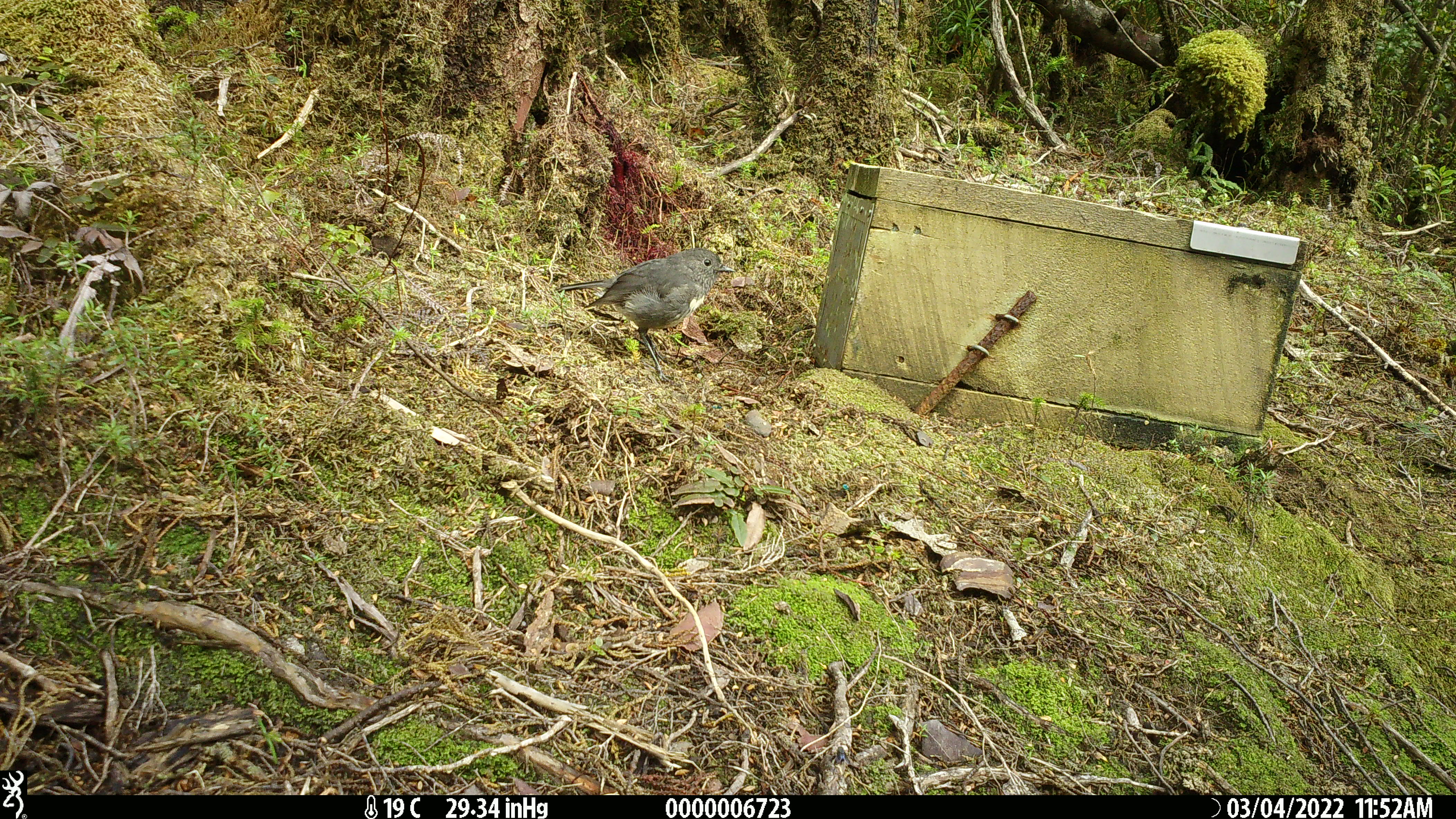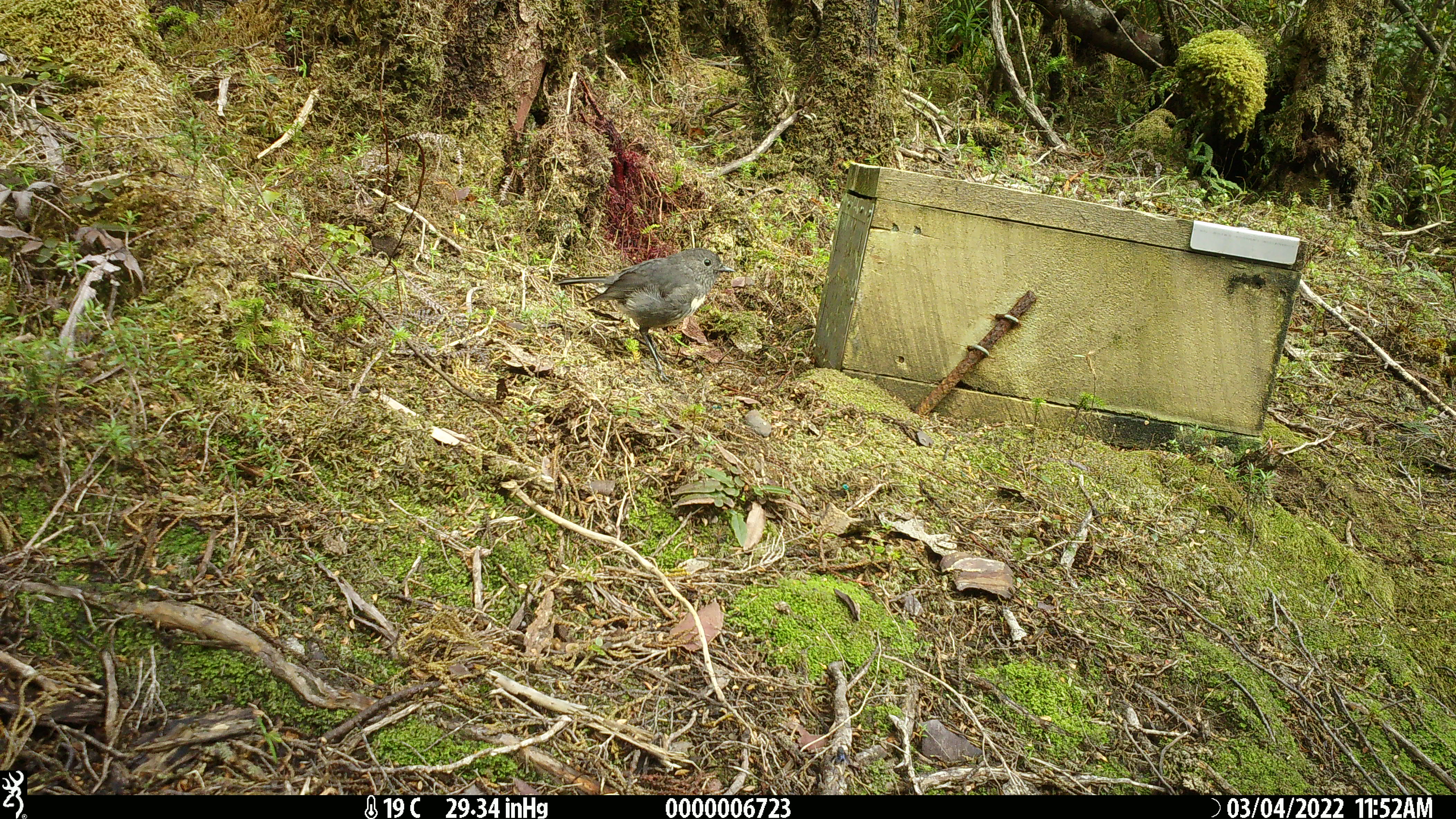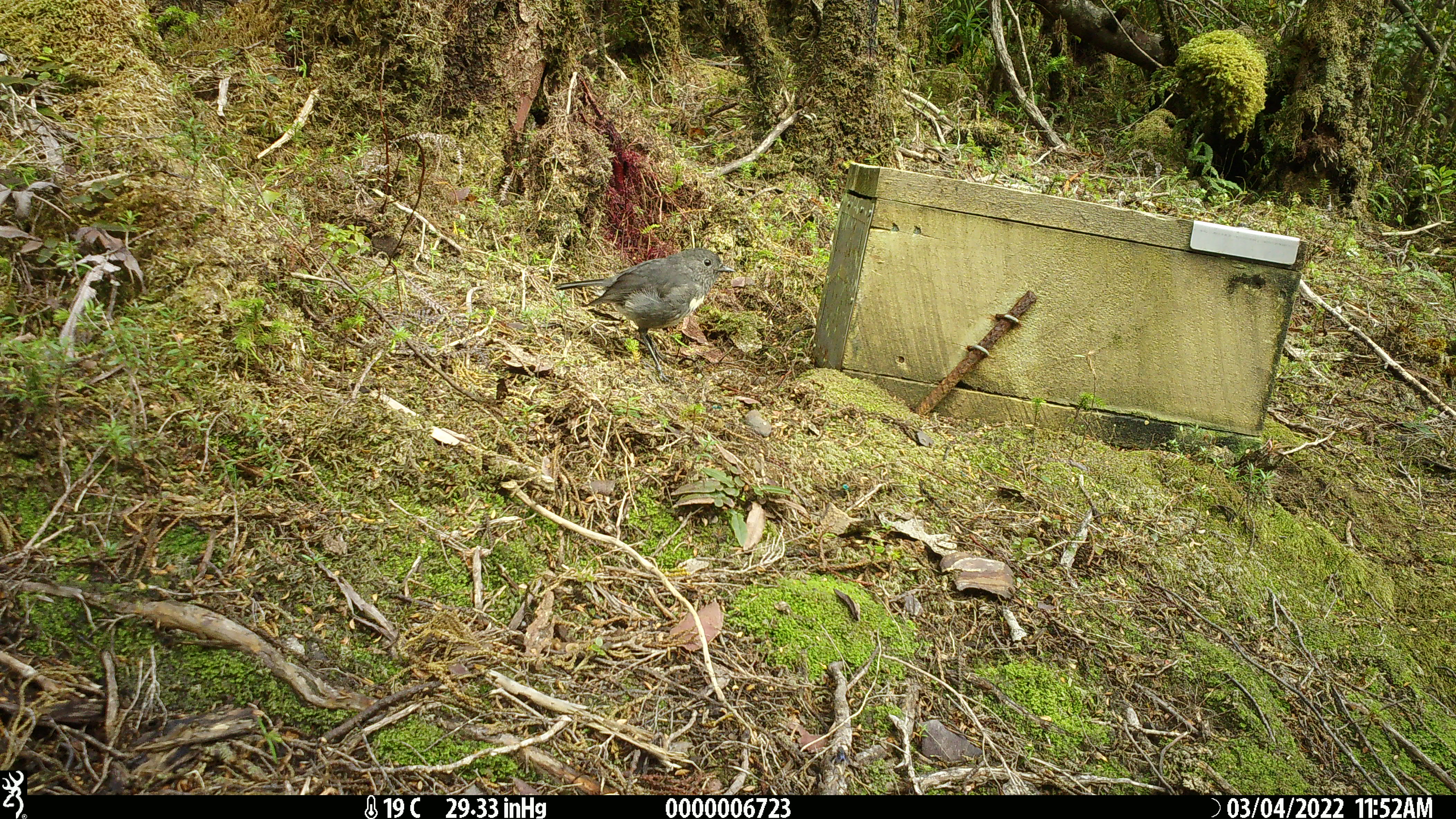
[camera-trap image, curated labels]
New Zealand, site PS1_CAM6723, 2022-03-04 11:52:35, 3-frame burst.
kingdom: Animalia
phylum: Chordata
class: Aves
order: Passeriformes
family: Petroicidae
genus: Petroica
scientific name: Petroica australis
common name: new zealand robin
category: robin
Robin (new zealand robin) (Petroica australis).